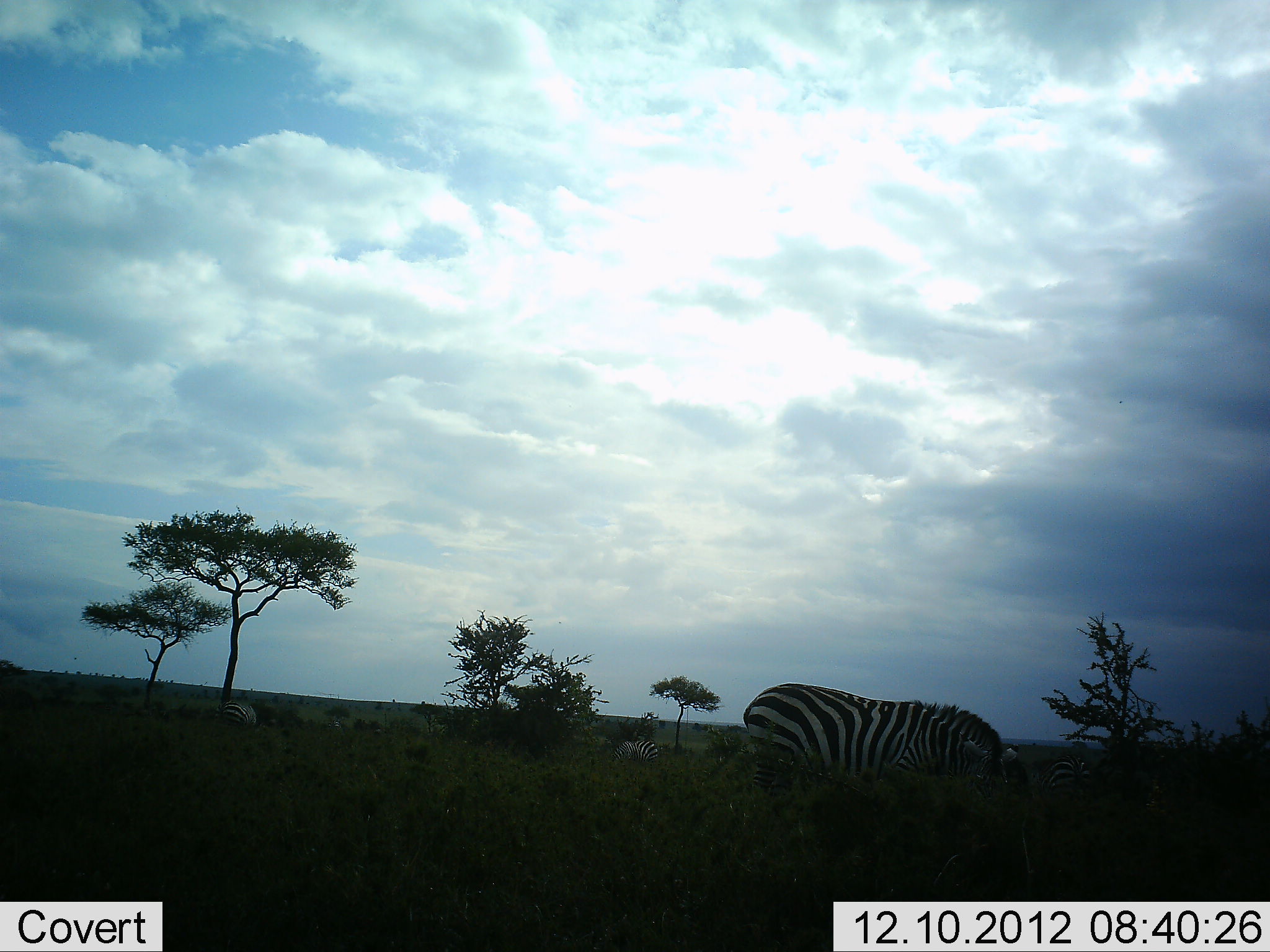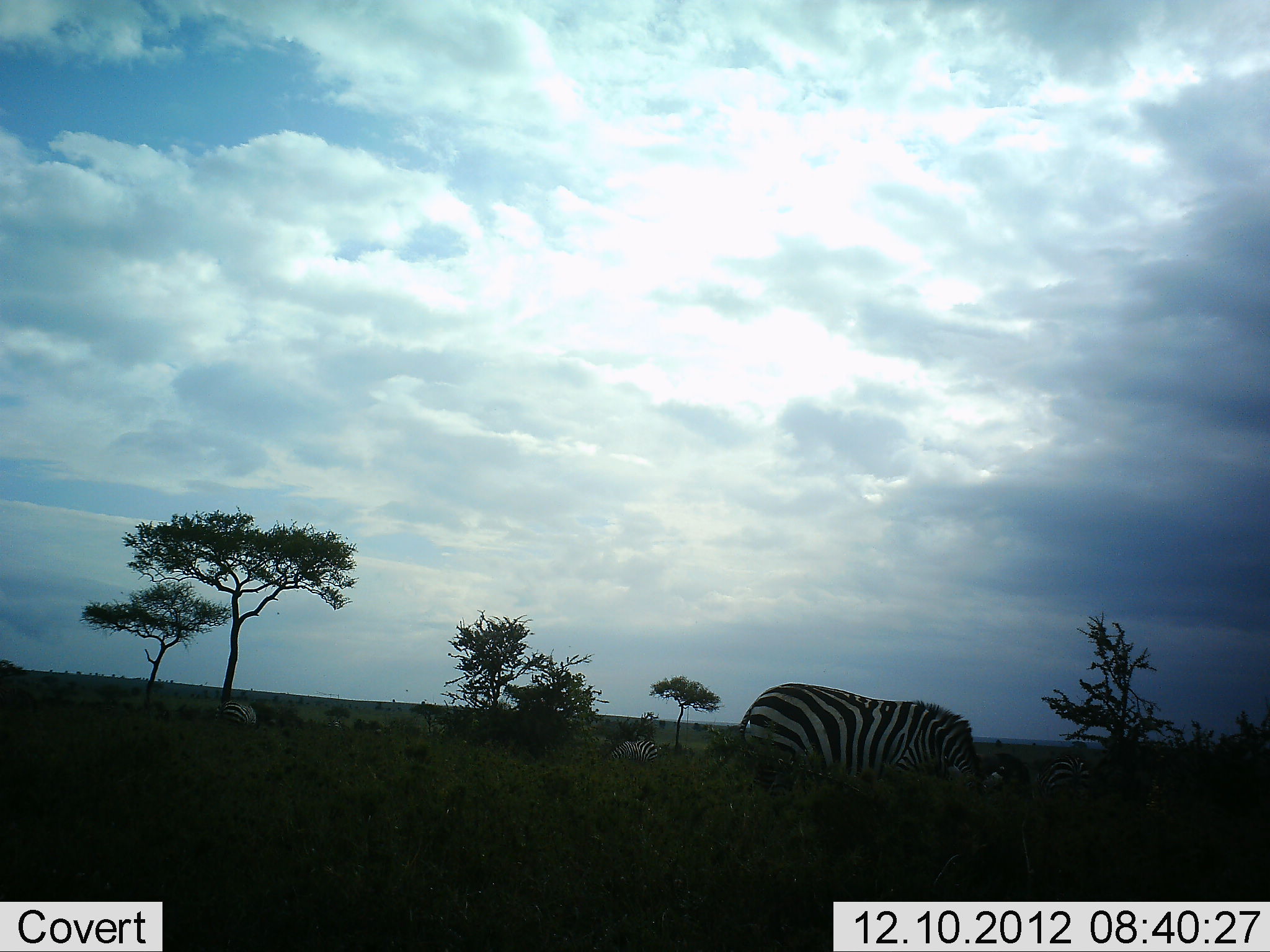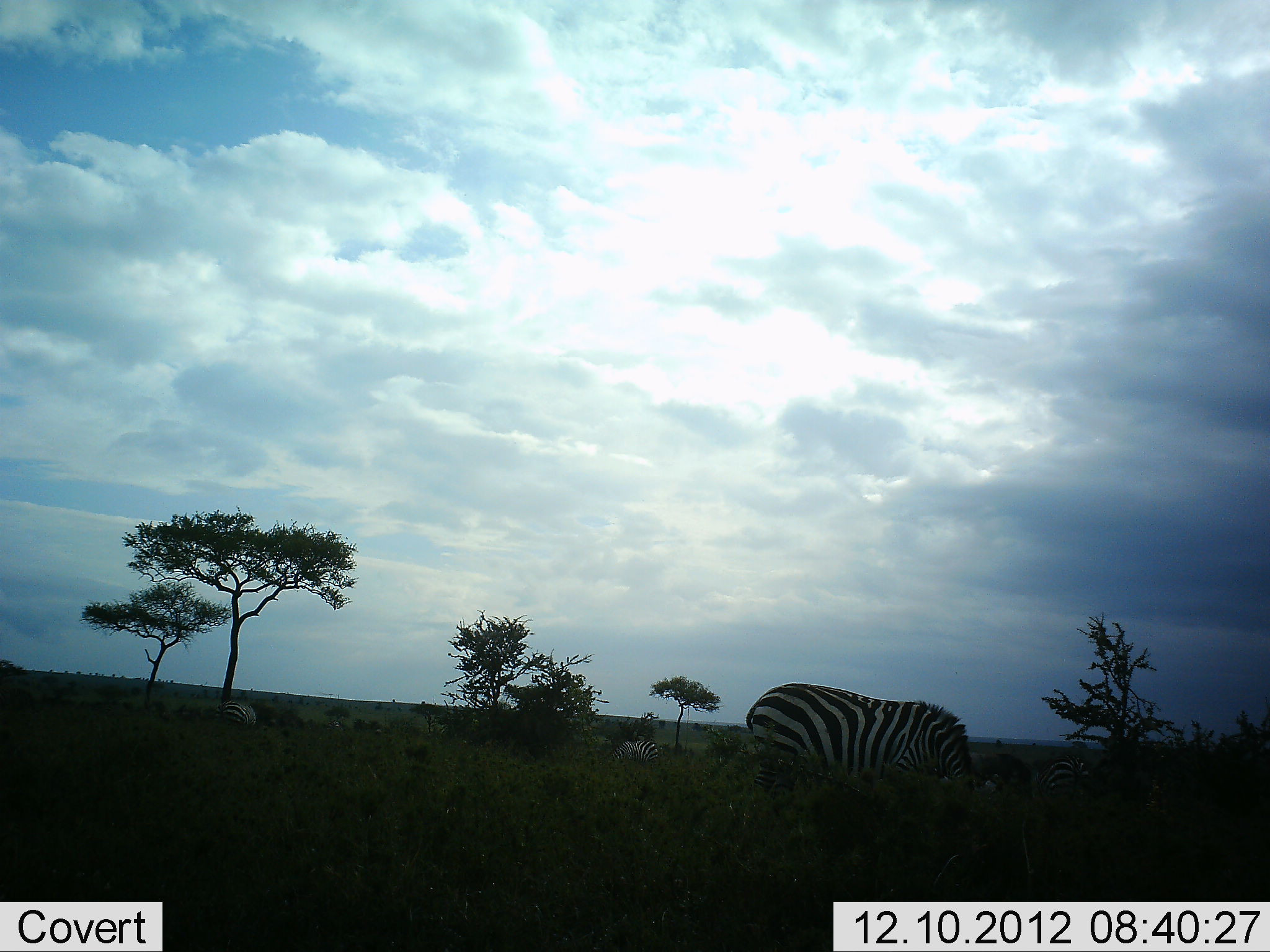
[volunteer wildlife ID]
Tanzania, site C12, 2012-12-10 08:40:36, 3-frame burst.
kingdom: Animalia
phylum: Chordata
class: Mammalia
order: Perissodactyla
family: Equidae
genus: Equus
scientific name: Equus quagga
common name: plains zebra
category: zebra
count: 4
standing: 70%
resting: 10%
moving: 0%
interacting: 0%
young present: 0%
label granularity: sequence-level